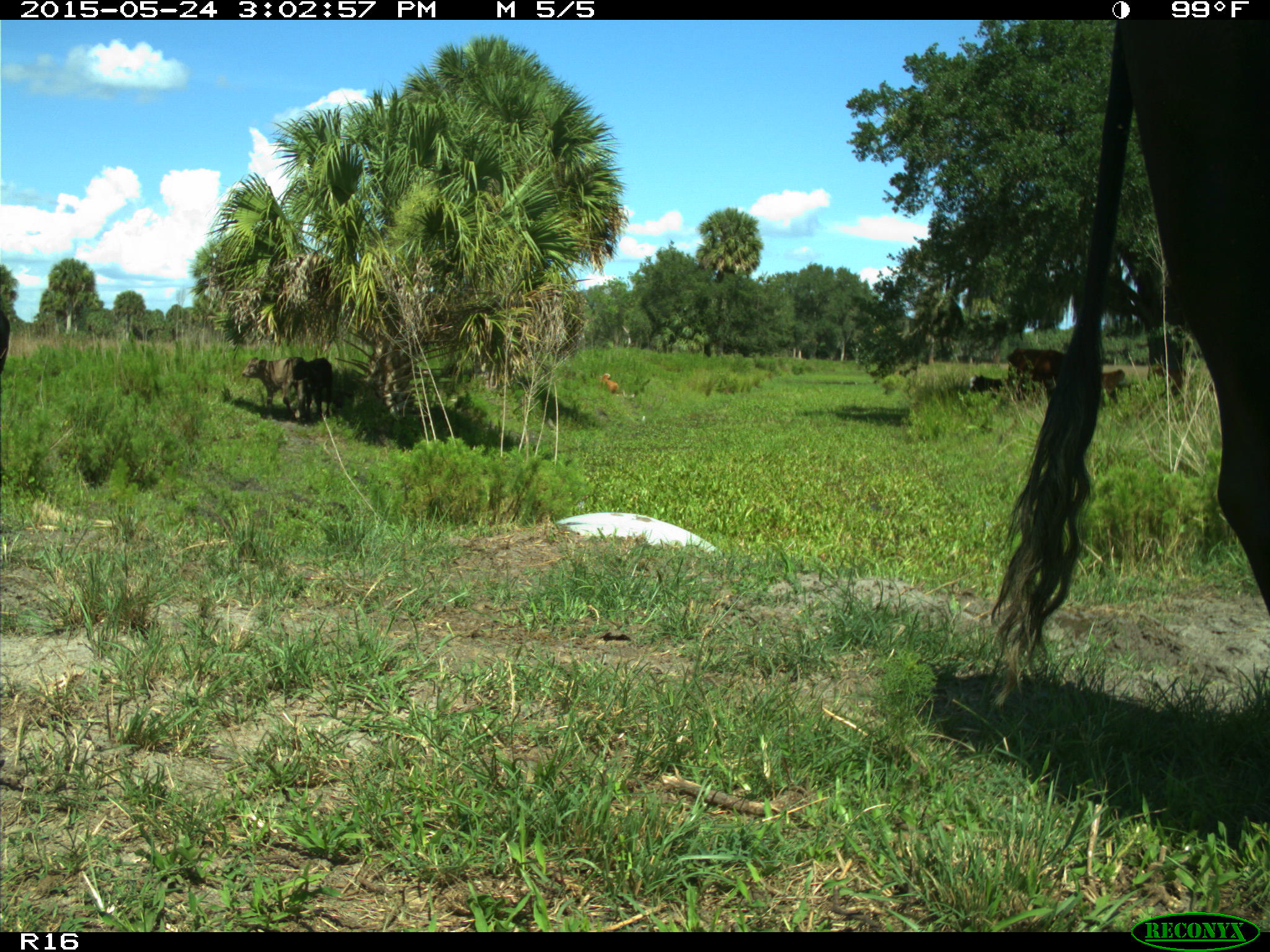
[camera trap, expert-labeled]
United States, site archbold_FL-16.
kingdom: Animalia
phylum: Chordata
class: Mammalia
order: Artiodactyla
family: Bovidae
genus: Bos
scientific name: Bos taurus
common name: domestic cow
Bos taurus (domestic cow).